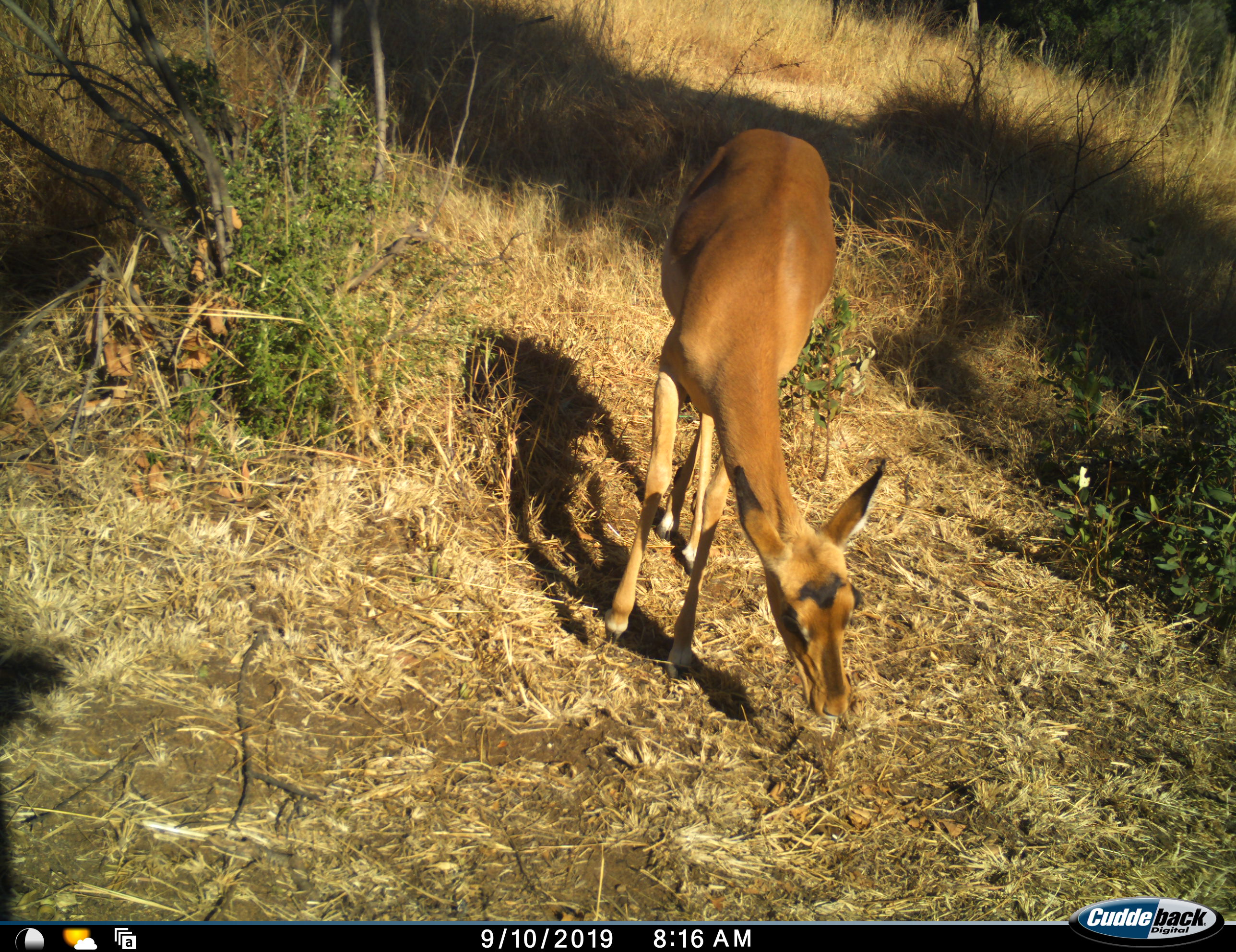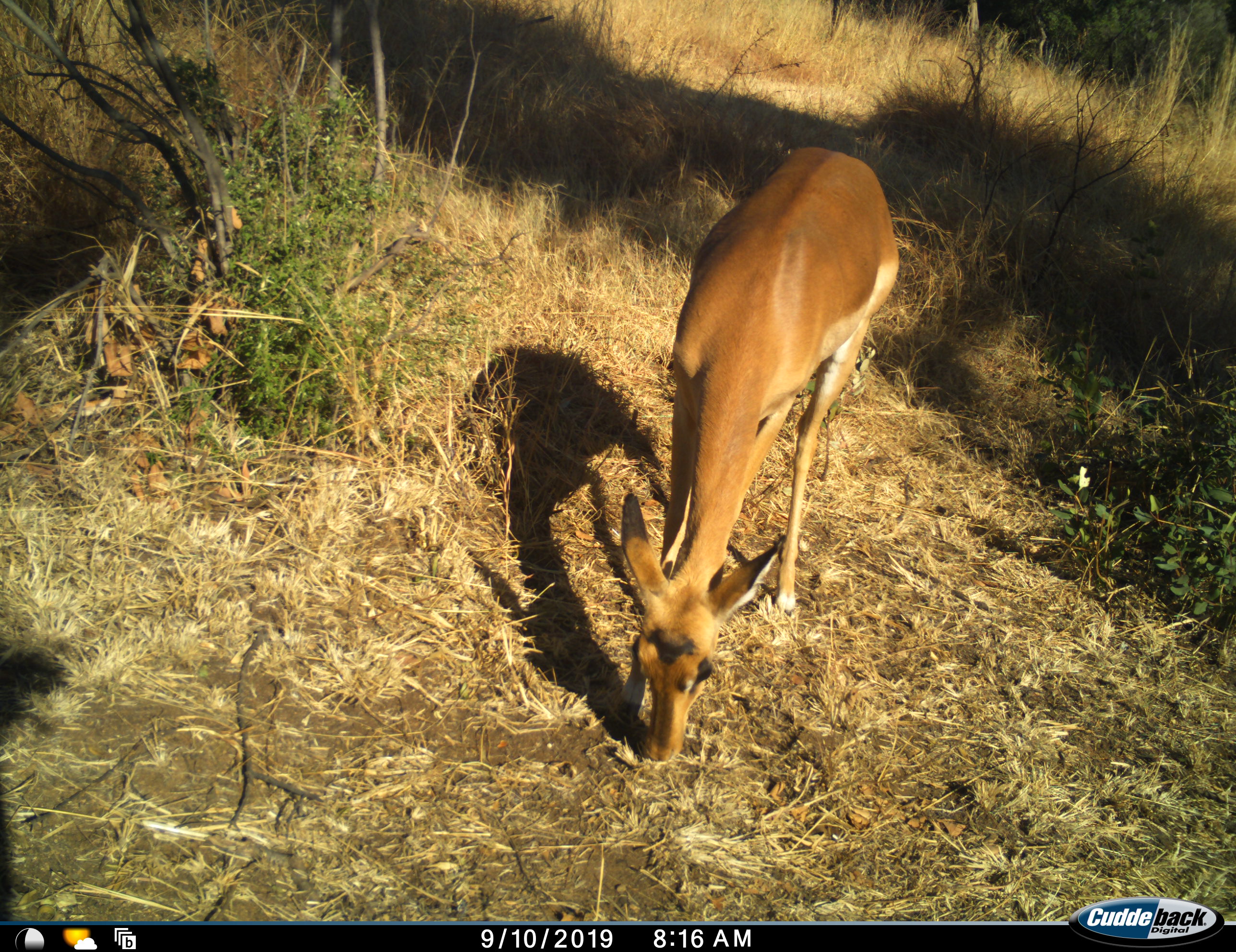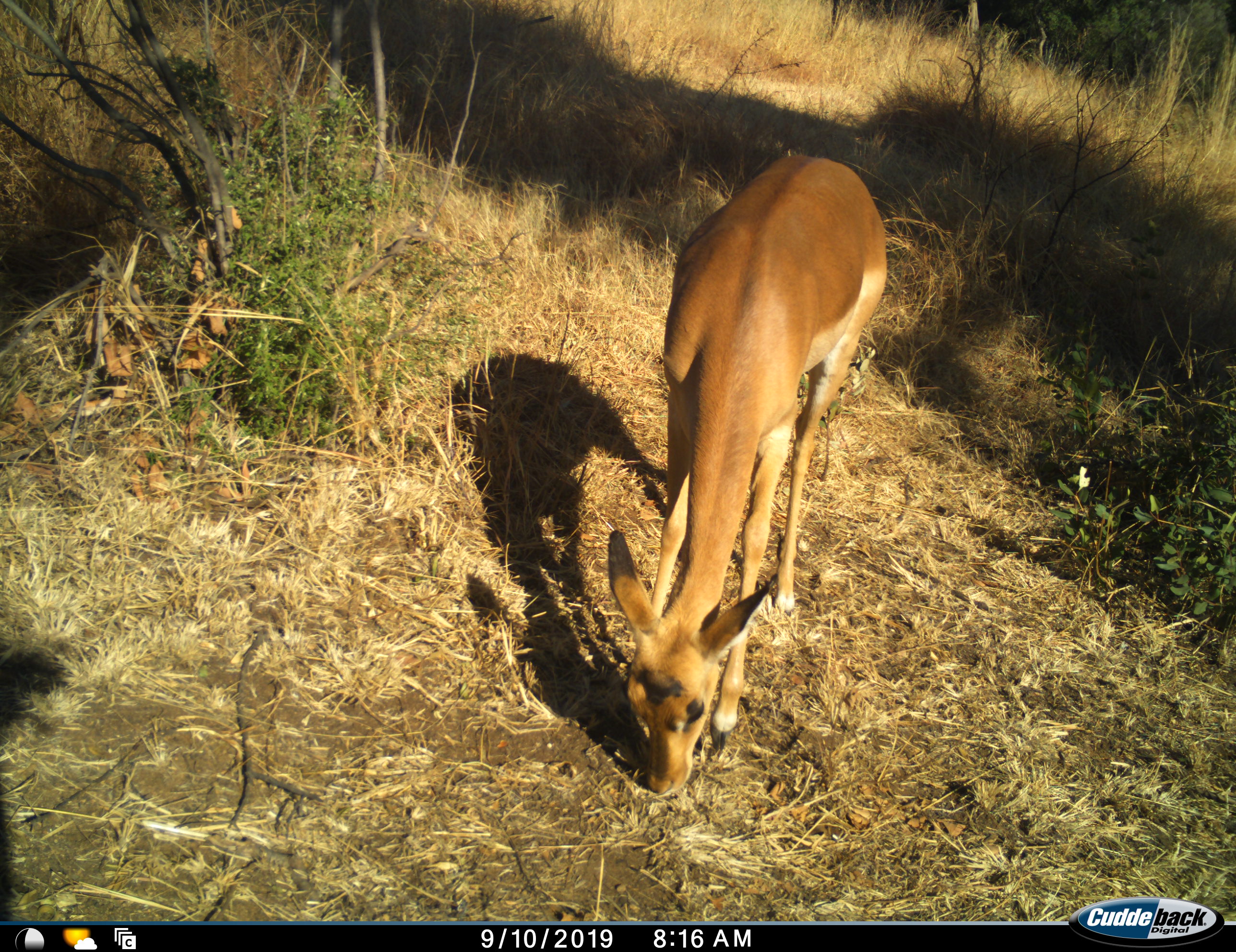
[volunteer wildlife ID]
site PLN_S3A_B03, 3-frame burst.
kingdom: Animalia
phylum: Chordata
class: Mammalia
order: Artiodactyla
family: Bovidae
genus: Aepyceros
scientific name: Aepyceros melampus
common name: impala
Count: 1.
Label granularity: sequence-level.